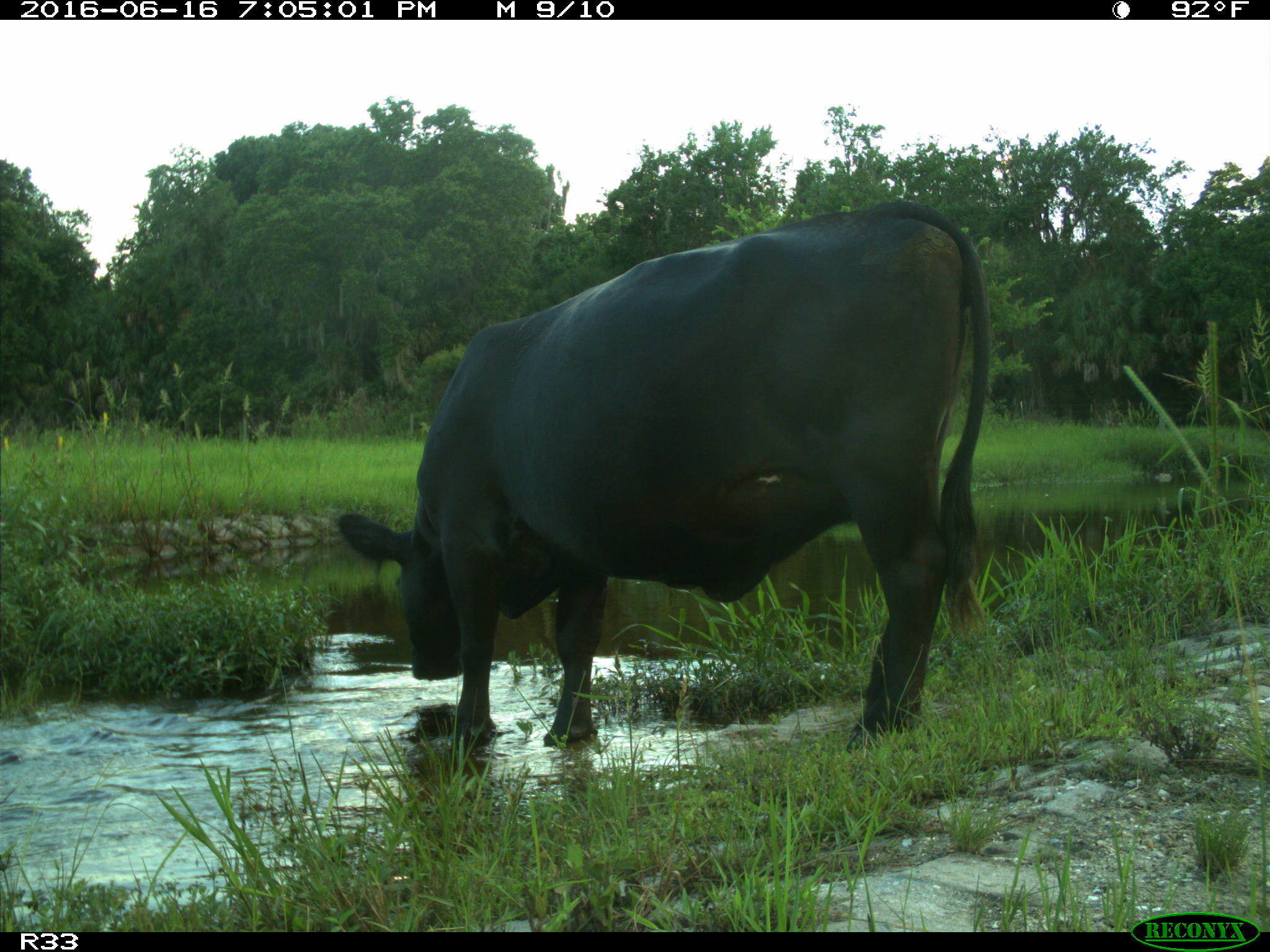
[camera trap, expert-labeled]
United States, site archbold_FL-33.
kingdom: Animalia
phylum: Chordata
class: Mammalia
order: Artiodactyla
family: Bovidae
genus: Bos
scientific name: Bos taurus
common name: domestic cow